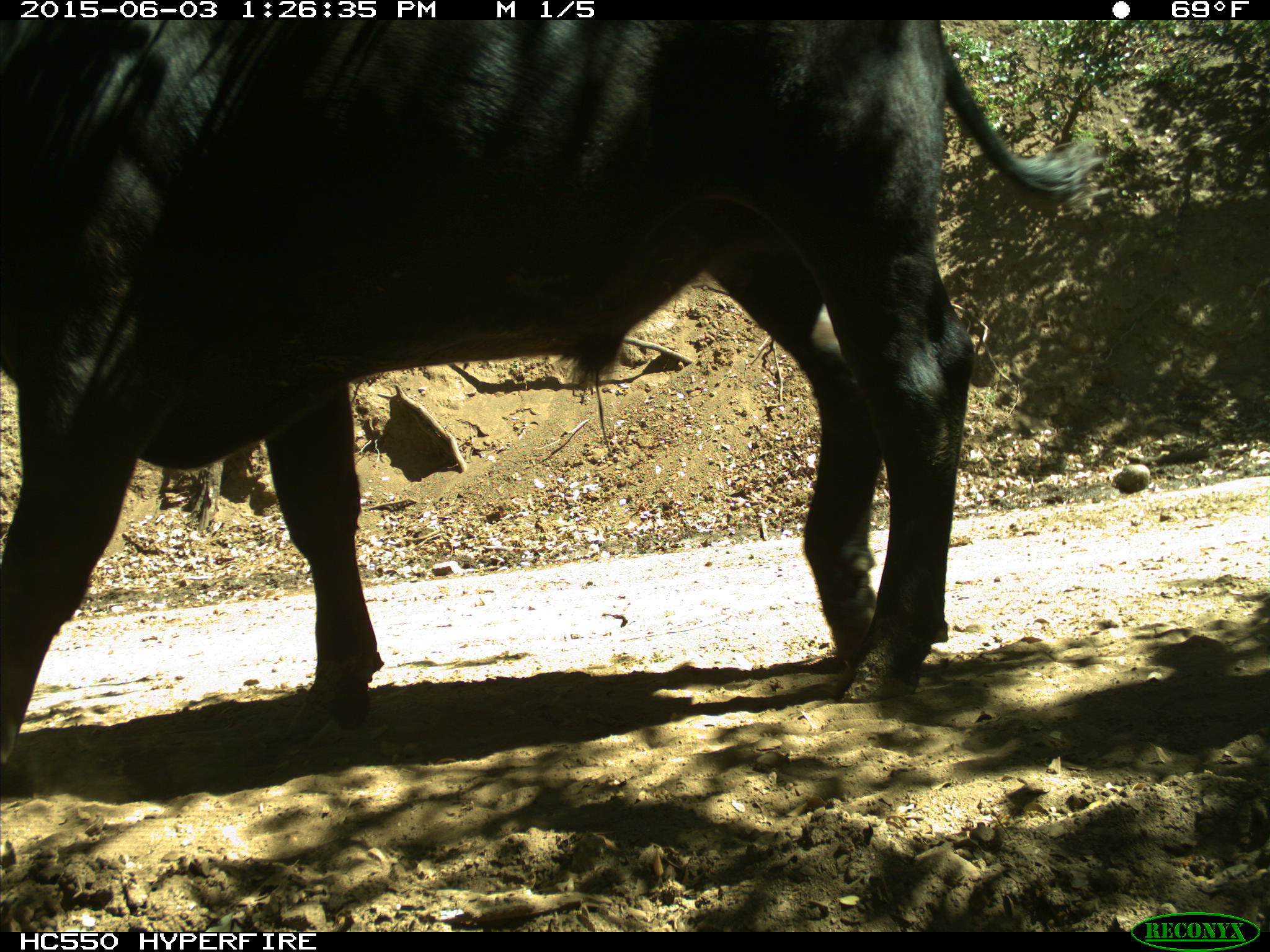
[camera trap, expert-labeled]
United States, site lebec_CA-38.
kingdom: Animalia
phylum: Chordata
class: Mammalia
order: Artiodactyla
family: Bovidae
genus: Bos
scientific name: Bos taurus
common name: domestic cow